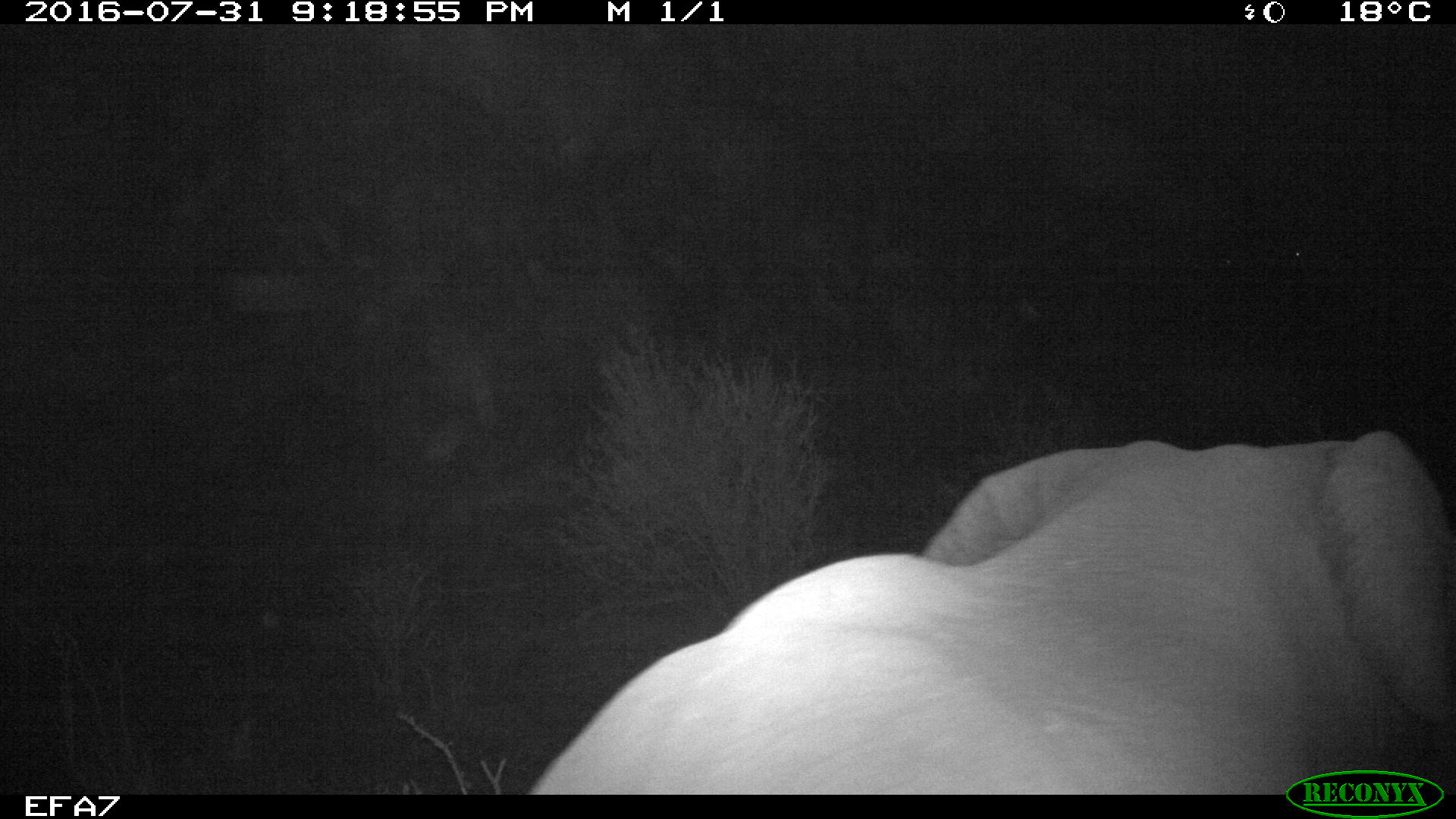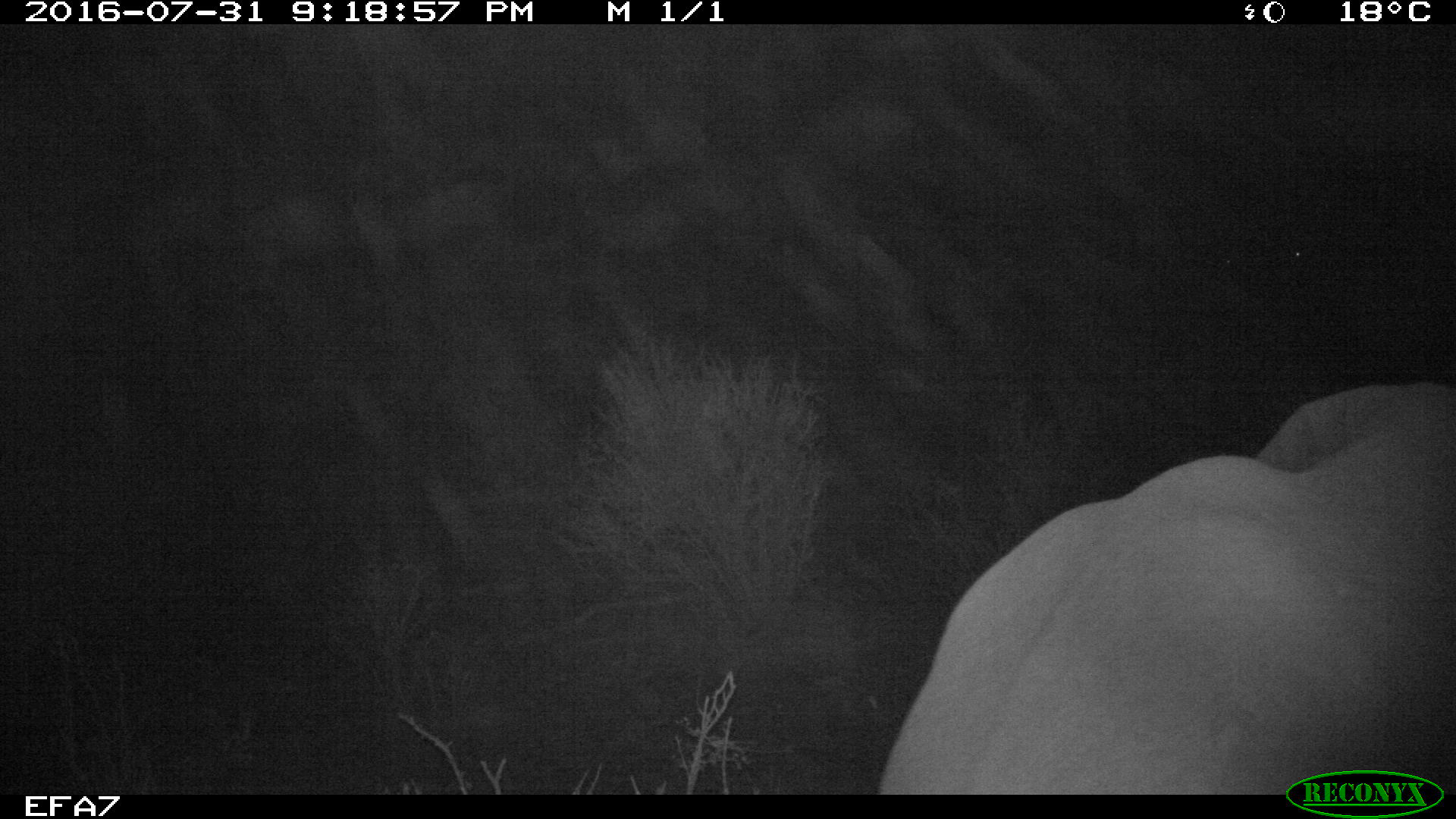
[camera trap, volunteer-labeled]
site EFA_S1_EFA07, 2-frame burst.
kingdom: Animalia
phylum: Chordata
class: Mammalia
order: Proboscidea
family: Elephantidae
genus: Loxodonta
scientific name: Loxodonta africana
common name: african bush elephant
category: elephant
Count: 1.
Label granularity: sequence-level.